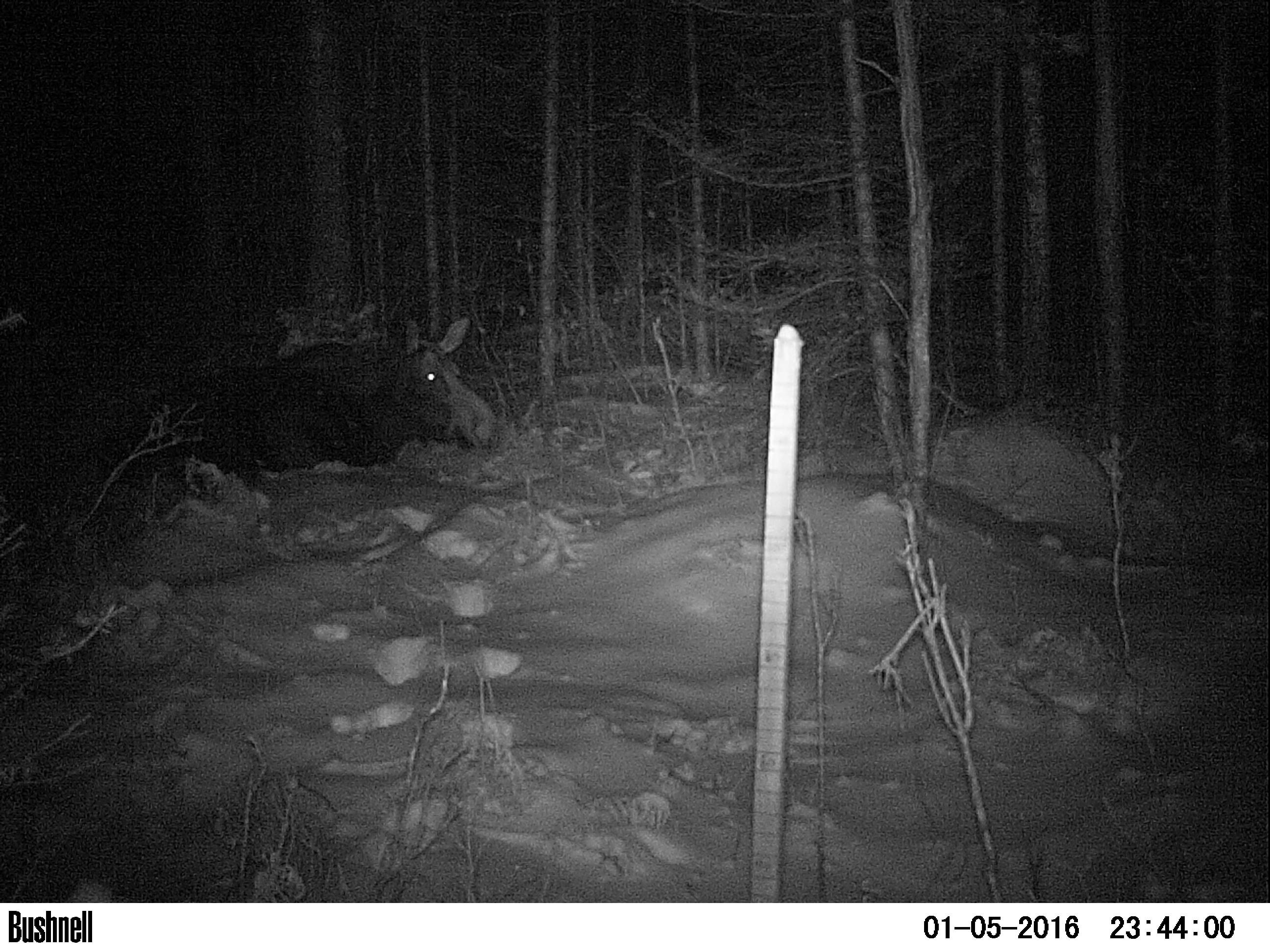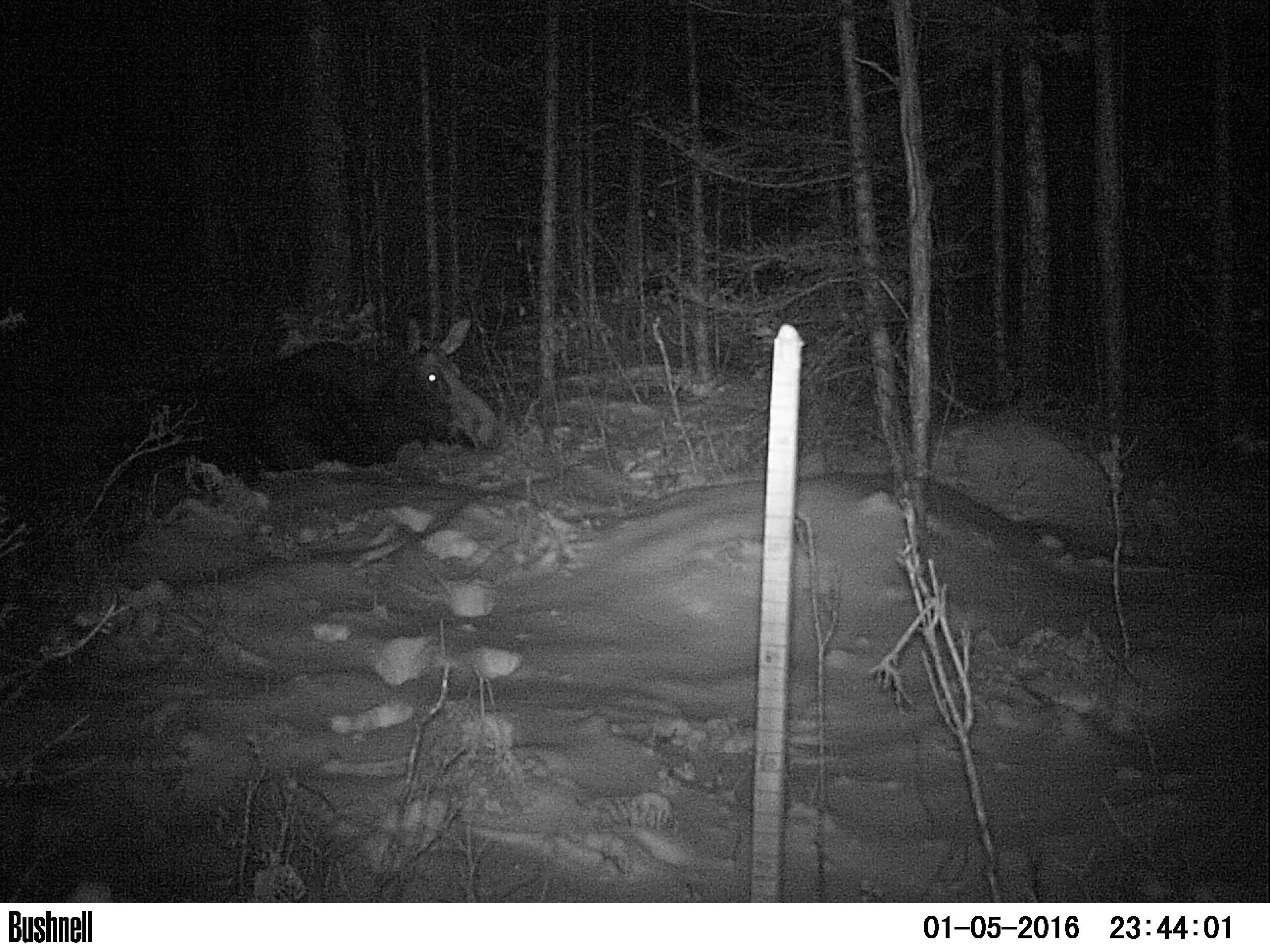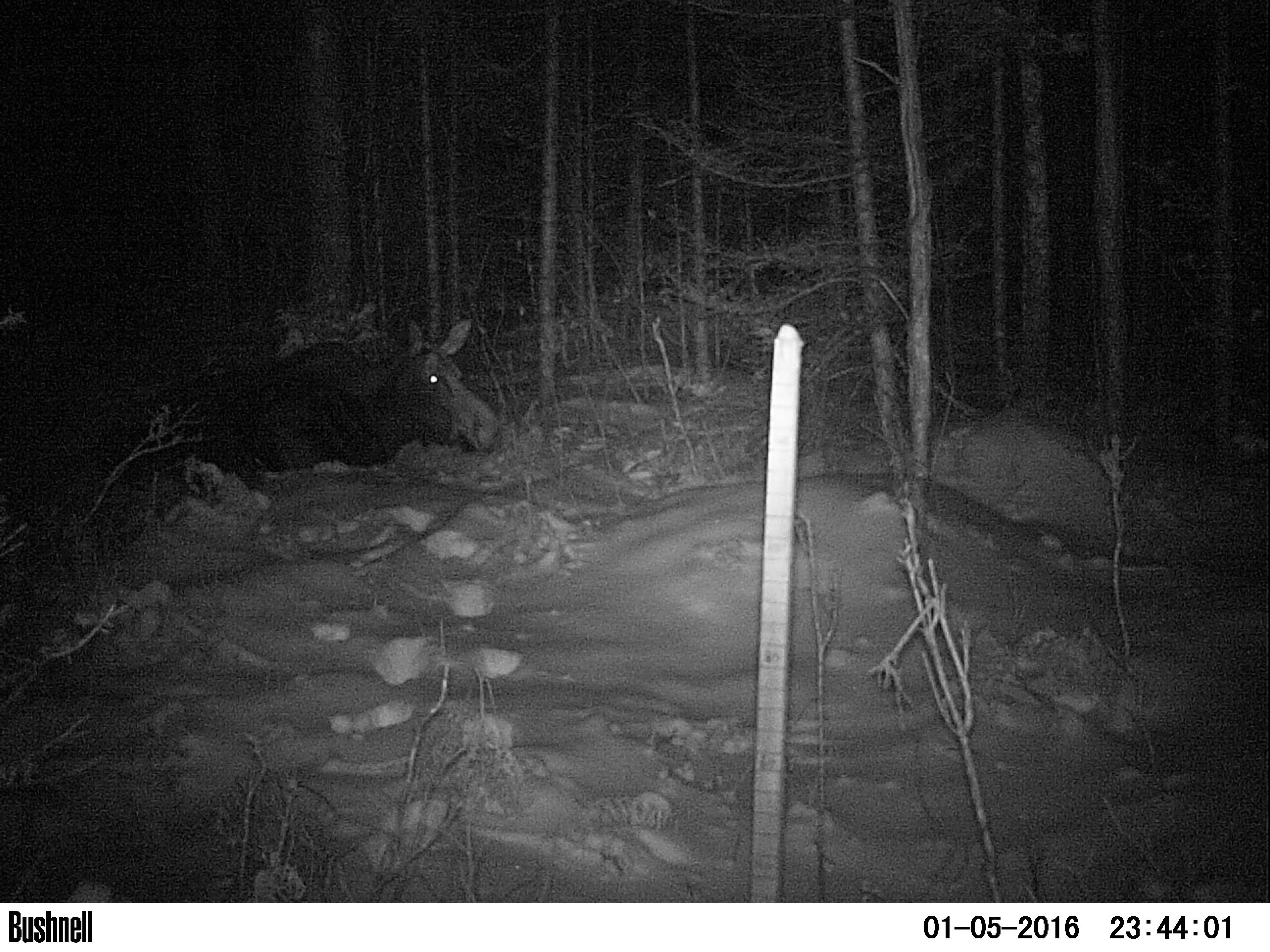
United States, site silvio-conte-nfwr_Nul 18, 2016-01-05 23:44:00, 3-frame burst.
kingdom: Animalia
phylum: Chordata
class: Mammalia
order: Artiodactyla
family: Cervidae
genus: Alces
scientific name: Alces alces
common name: moose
Moose (Alces alces).